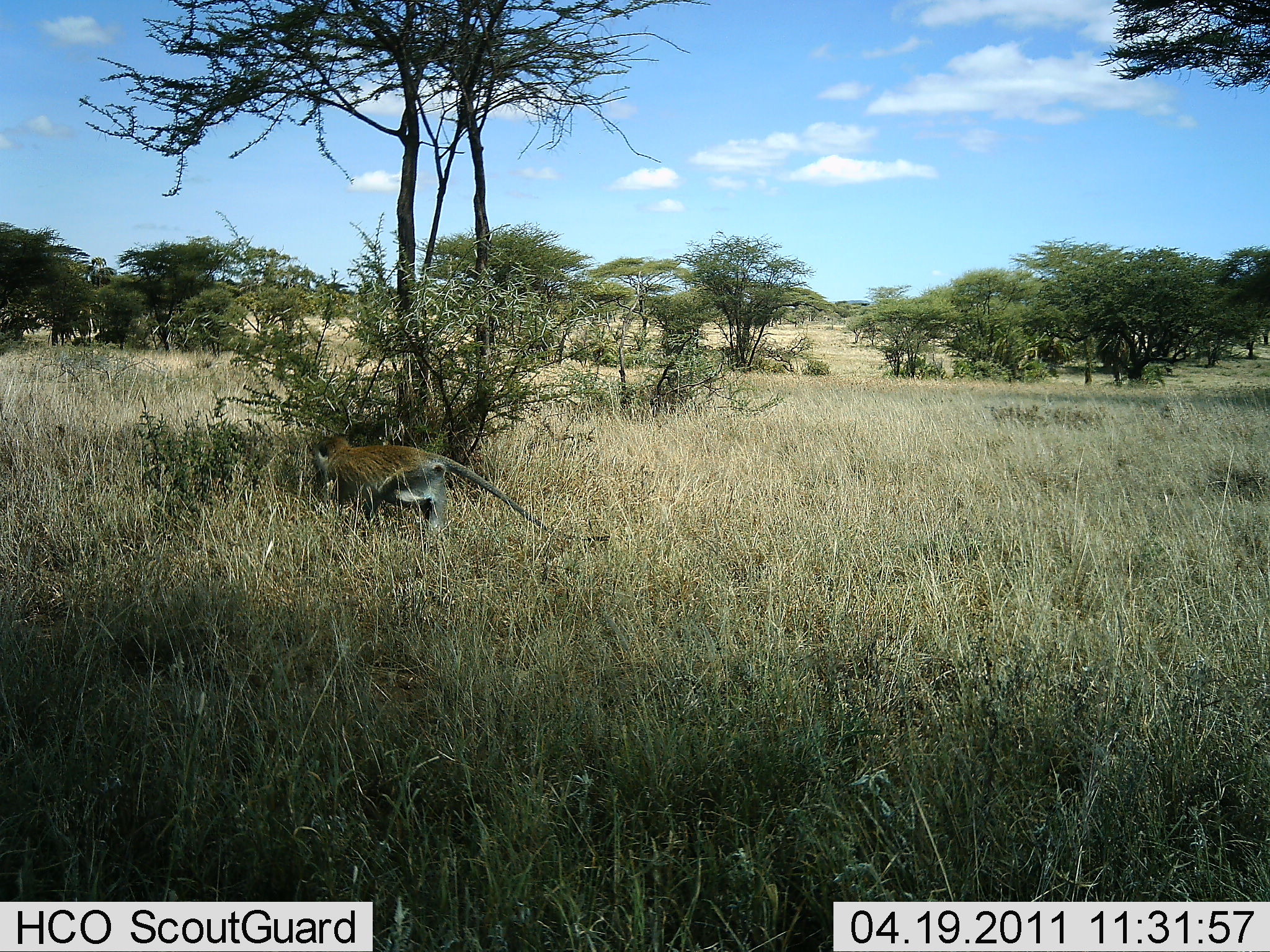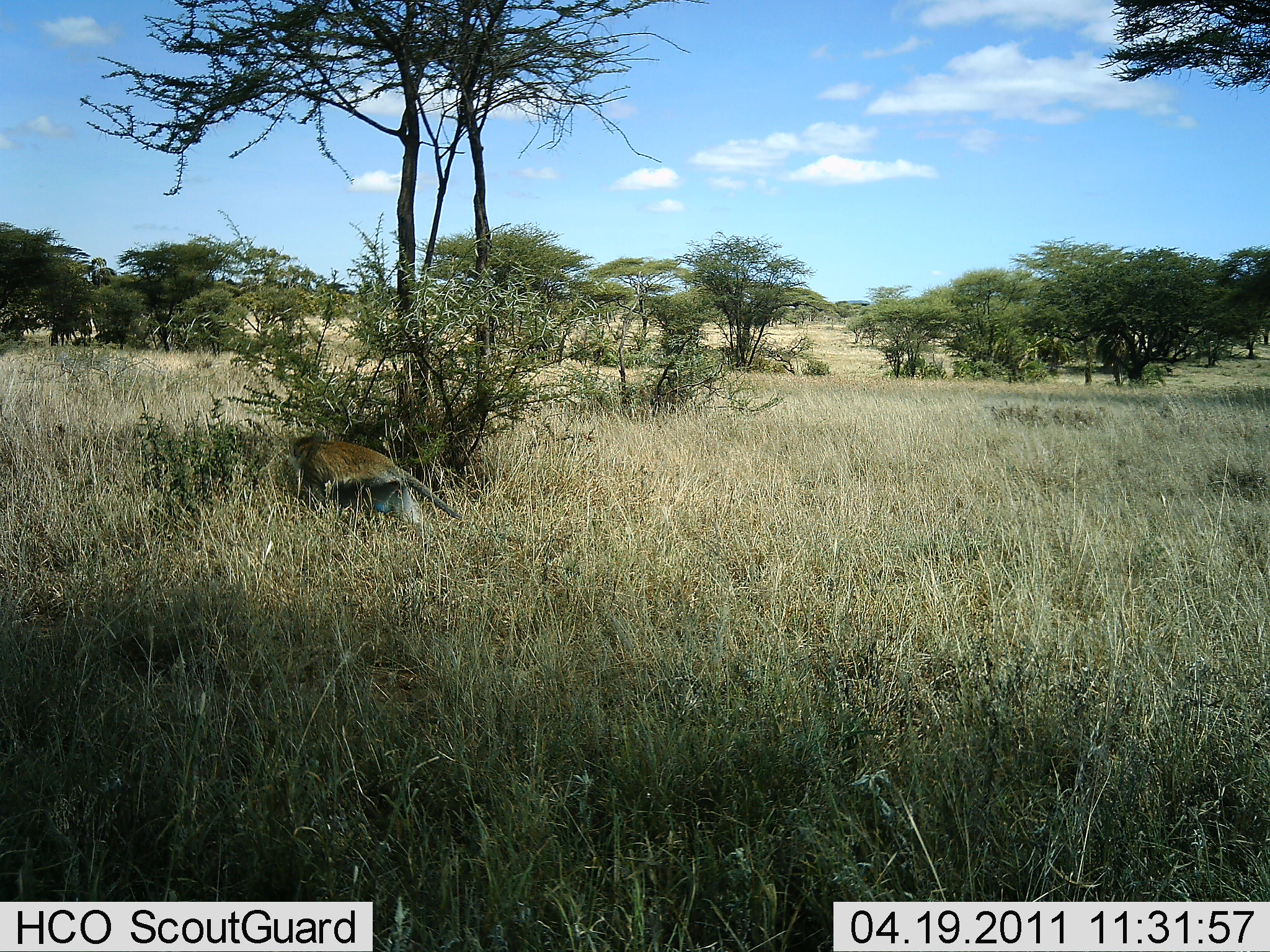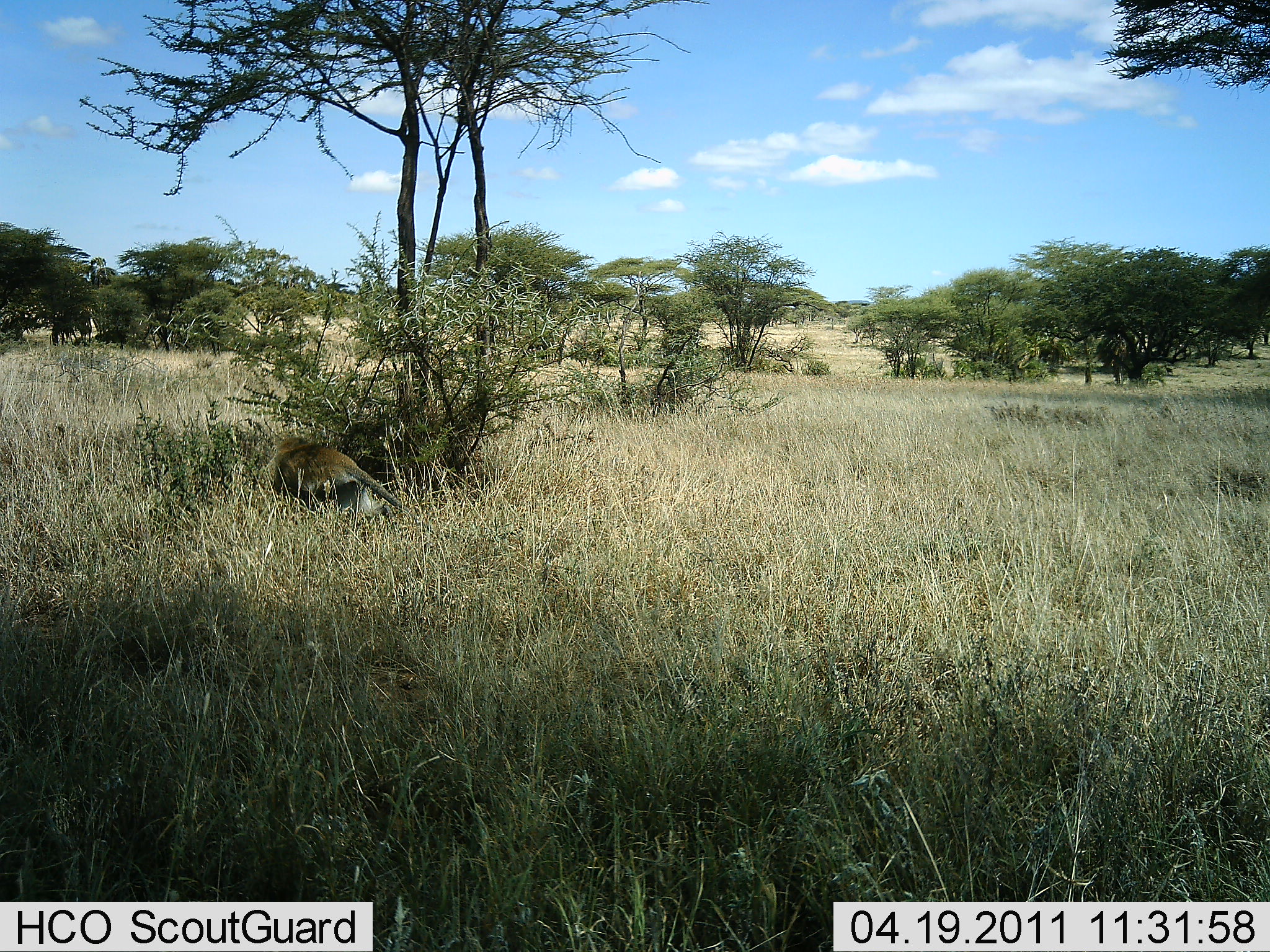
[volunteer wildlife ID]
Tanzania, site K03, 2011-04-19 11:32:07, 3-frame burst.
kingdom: Animalia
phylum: Chordata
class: Mammalia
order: Primates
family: Cercopithecidae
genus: Chlorocebus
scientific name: Chlorocebus pygerythrus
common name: vervet monkey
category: monkeyvervet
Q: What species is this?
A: Monkeyvervet (vervet monkey) (Chlorocebus pygerythrus).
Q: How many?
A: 1.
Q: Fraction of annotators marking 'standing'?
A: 10%.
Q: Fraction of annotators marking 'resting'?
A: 0%.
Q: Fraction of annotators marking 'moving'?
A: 100%.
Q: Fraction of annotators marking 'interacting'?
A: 0%.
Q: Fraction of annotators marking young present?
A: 0%.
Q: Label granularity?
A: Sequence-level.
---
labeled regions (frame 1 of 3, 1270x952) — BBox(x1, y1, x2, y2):
animal: BBox(308, 432, 612, 562)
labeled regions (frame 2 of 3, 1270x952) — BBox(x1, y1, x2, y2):
animal: BBox(283, 435, 443, 501)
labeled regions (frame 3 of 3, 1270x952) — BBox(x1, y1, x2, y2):
animal: BBox(265, 432, 415, 518)